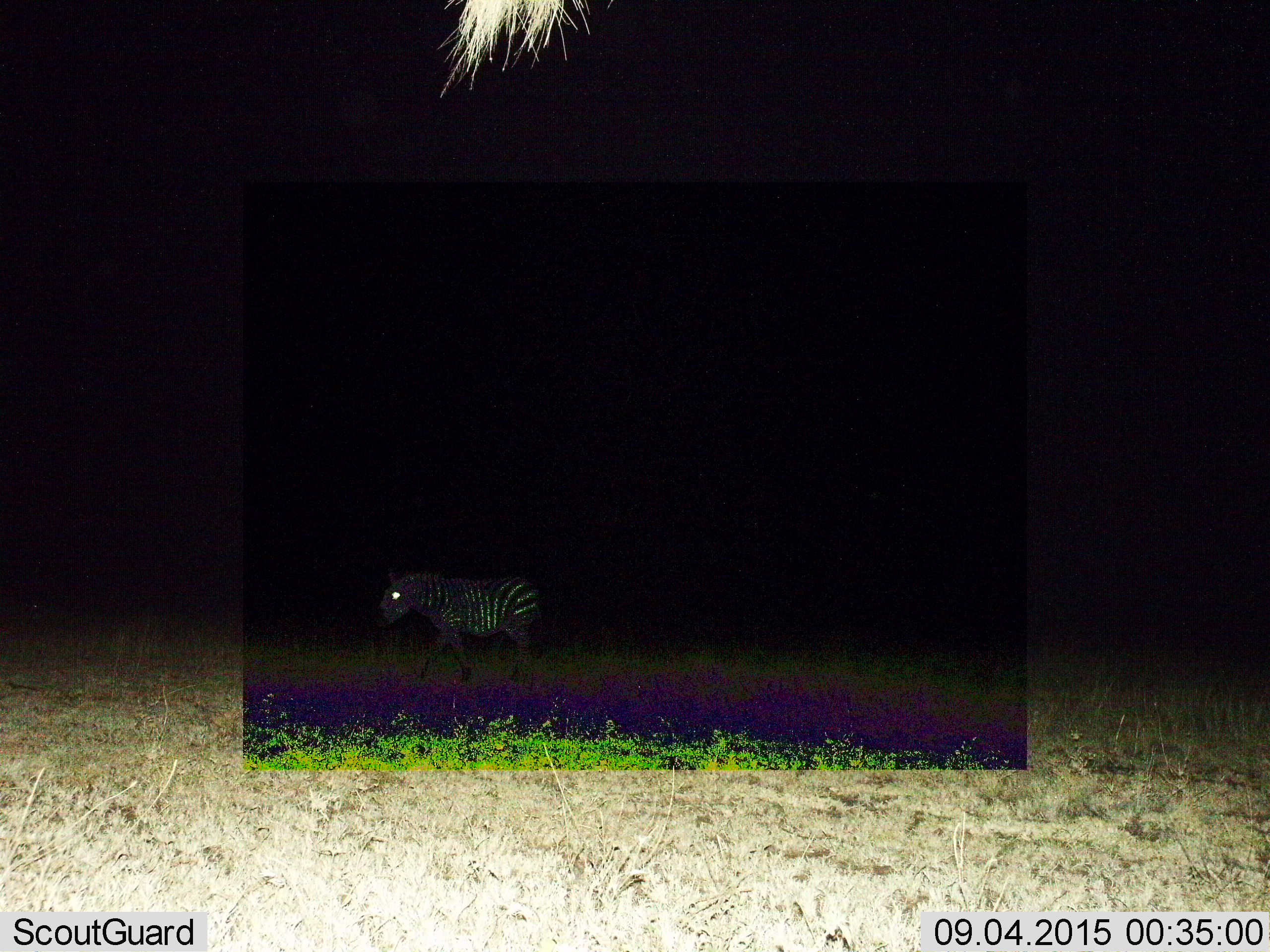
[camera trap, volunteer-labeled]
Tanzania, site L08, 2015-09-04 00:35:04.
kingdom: Animalia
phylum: Chordata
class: Mammalia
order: Perissodactyla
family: Equidae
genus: Equus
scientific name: Equus quagga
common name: plains zebra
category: zebra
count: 1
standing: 11%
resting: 0%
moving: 89%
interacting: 0%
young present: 11%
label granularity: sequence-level